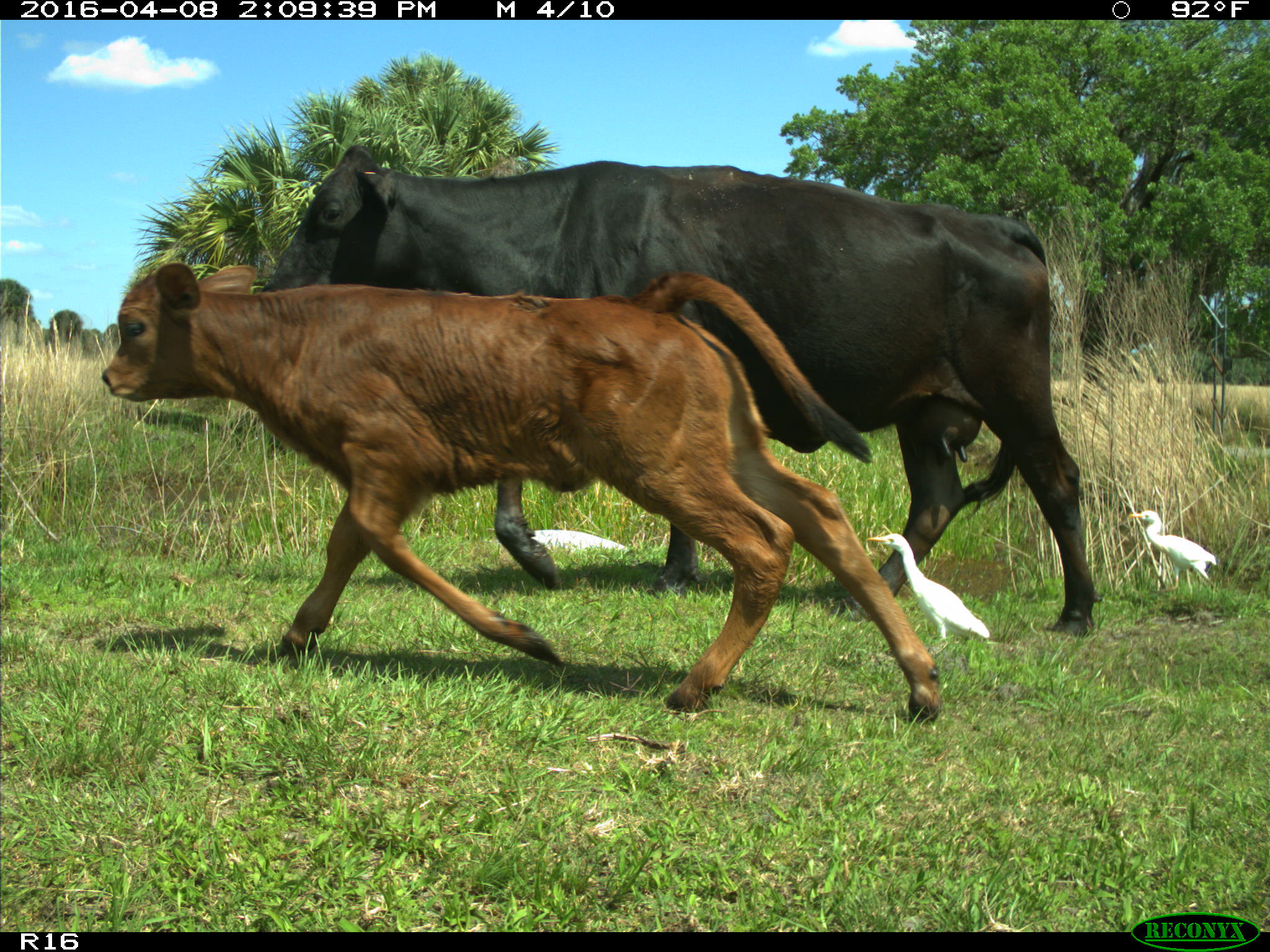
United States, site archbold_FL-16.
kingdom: Animalia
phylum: Chordata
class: Mammalia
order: Artiodactyla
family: Bovidae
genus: Bos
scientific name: Bos taurus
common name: domestic cow